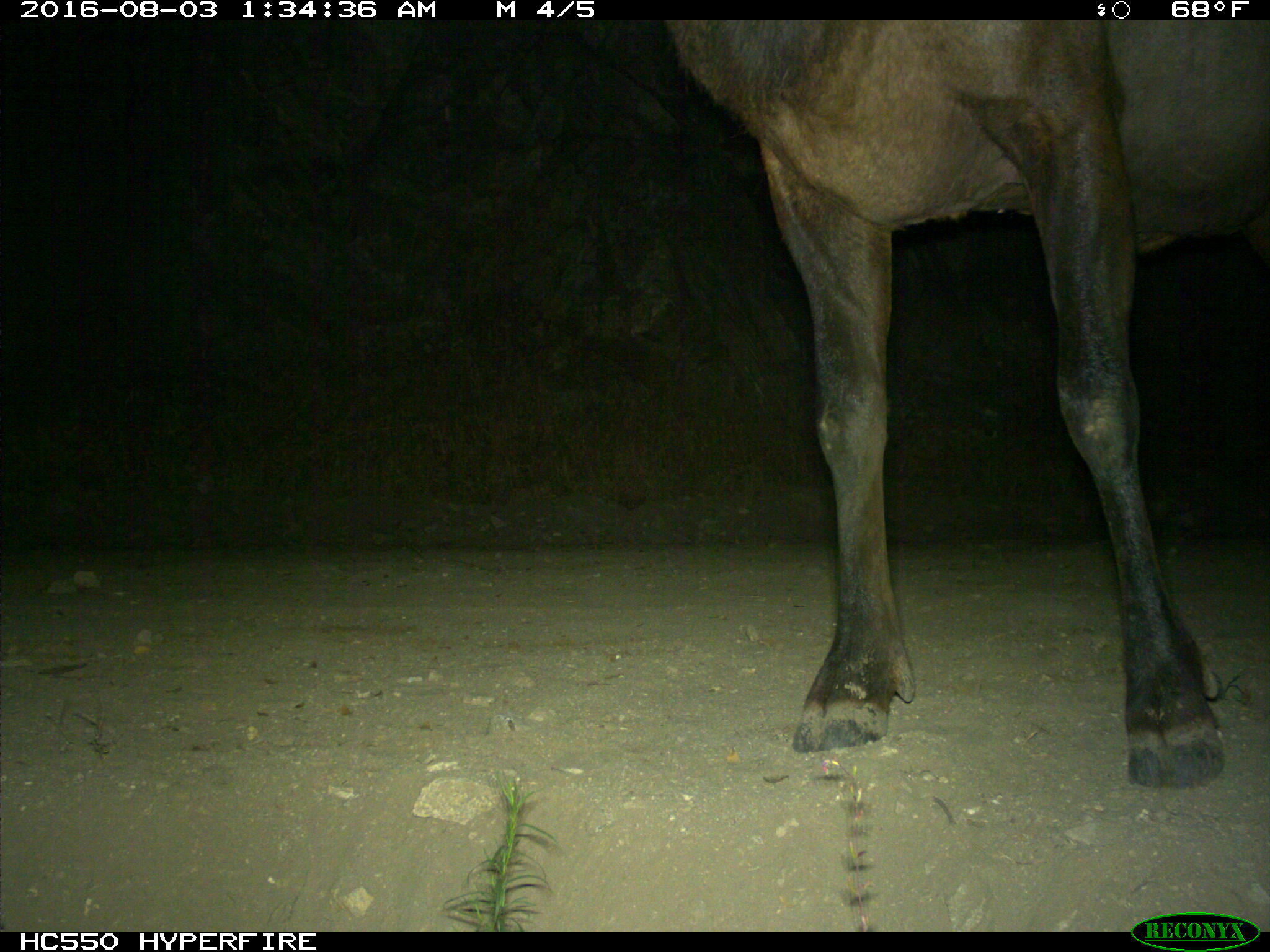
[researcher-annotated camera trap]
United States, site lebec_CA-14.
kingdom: Animalia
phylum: Chordata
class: Mammalia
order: Artiodactyla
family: Cervidae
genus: Cervus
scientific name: Cervus canadensis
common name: elk